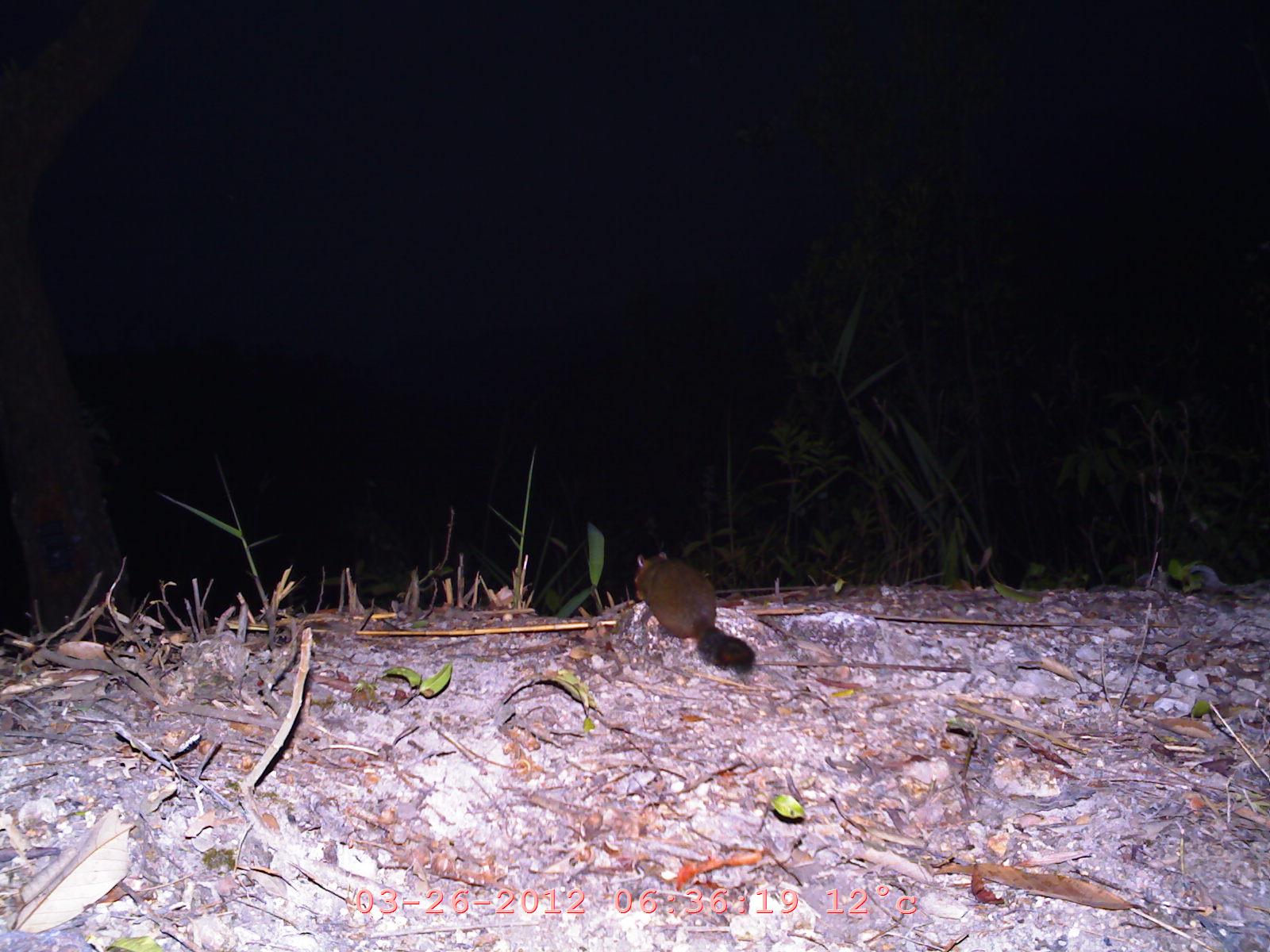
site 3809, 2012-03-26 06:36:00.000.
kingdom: Animalia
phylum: Chordata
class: Mammalia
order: Rodentia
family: Sciuridae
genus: Dremomys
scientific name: Dremomys rufigenis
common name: asian red-cheeked squirrel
Dremomys rufigenis (asian red-cheeked squirrel), count 1.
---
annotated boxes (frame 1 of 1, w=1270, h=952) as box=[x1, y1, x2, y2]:
dremomys rufigenis: box=[632, 551, 753, 673]